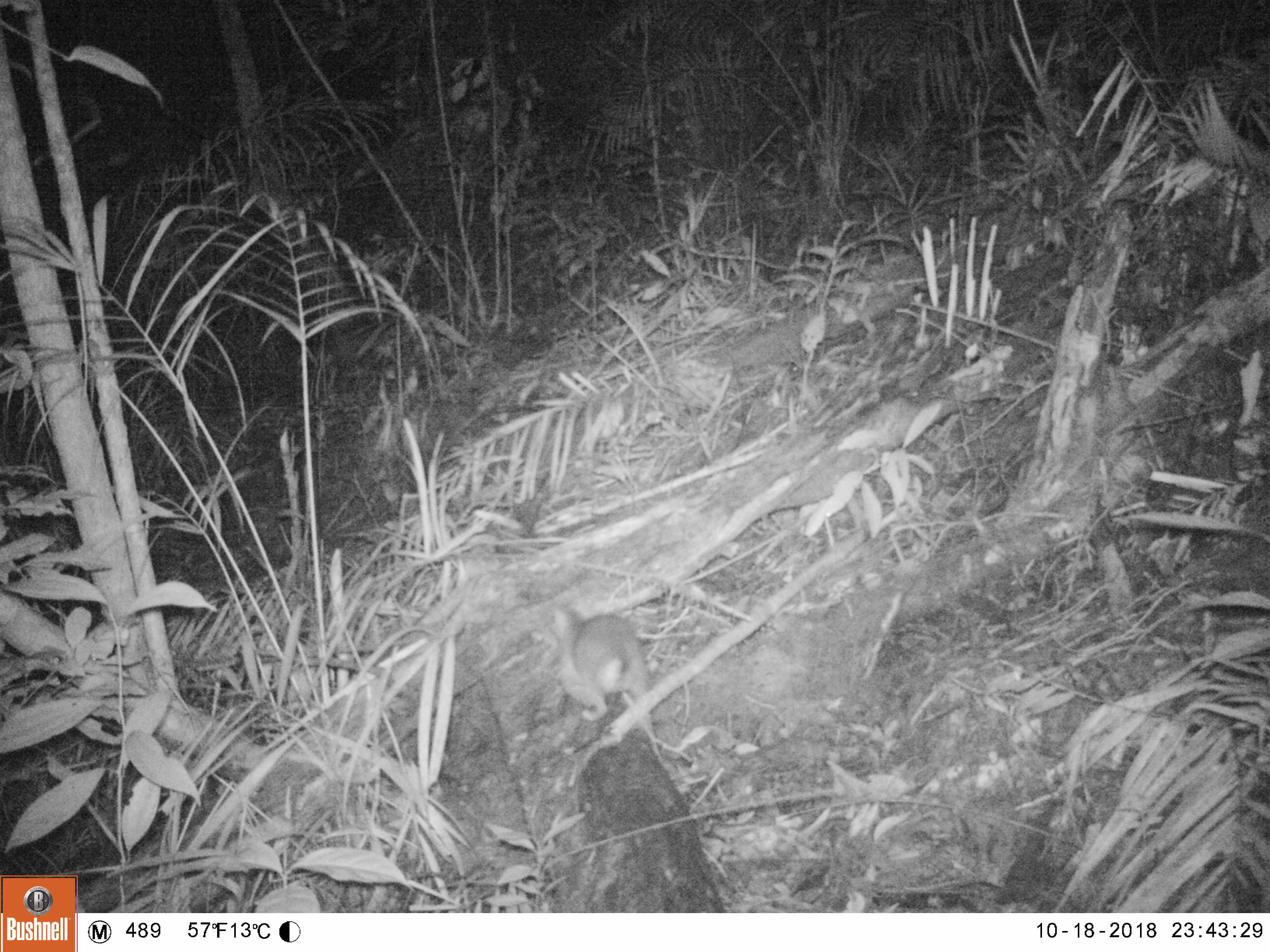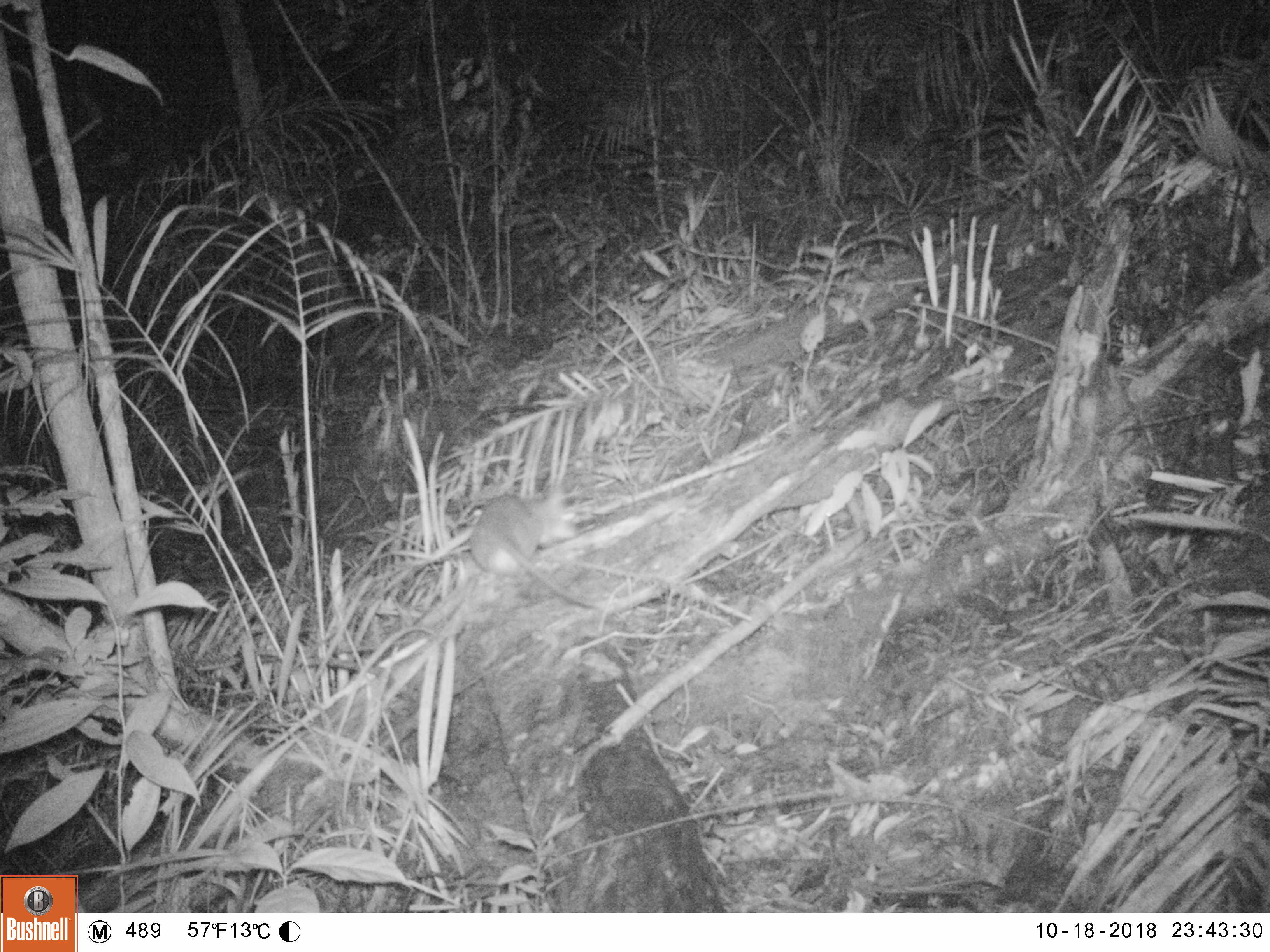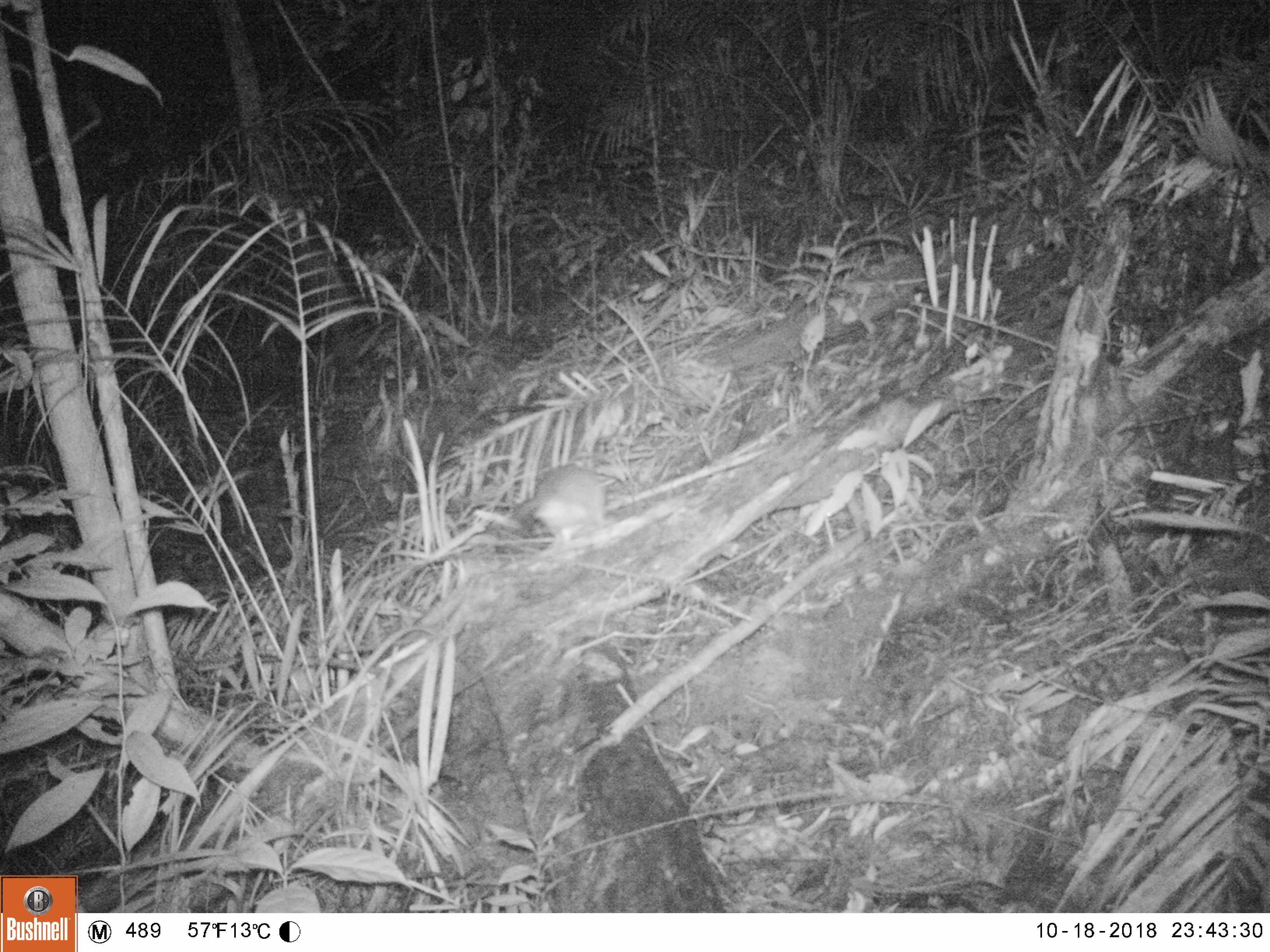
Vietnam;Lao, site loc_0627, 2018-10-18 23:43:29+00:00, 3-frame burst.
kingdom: Animalia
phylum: Chordata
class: Mammalia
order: Rodentia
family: Muridae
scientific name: Muridae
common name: old-world mice and rats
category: unidentified murid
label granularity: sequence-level